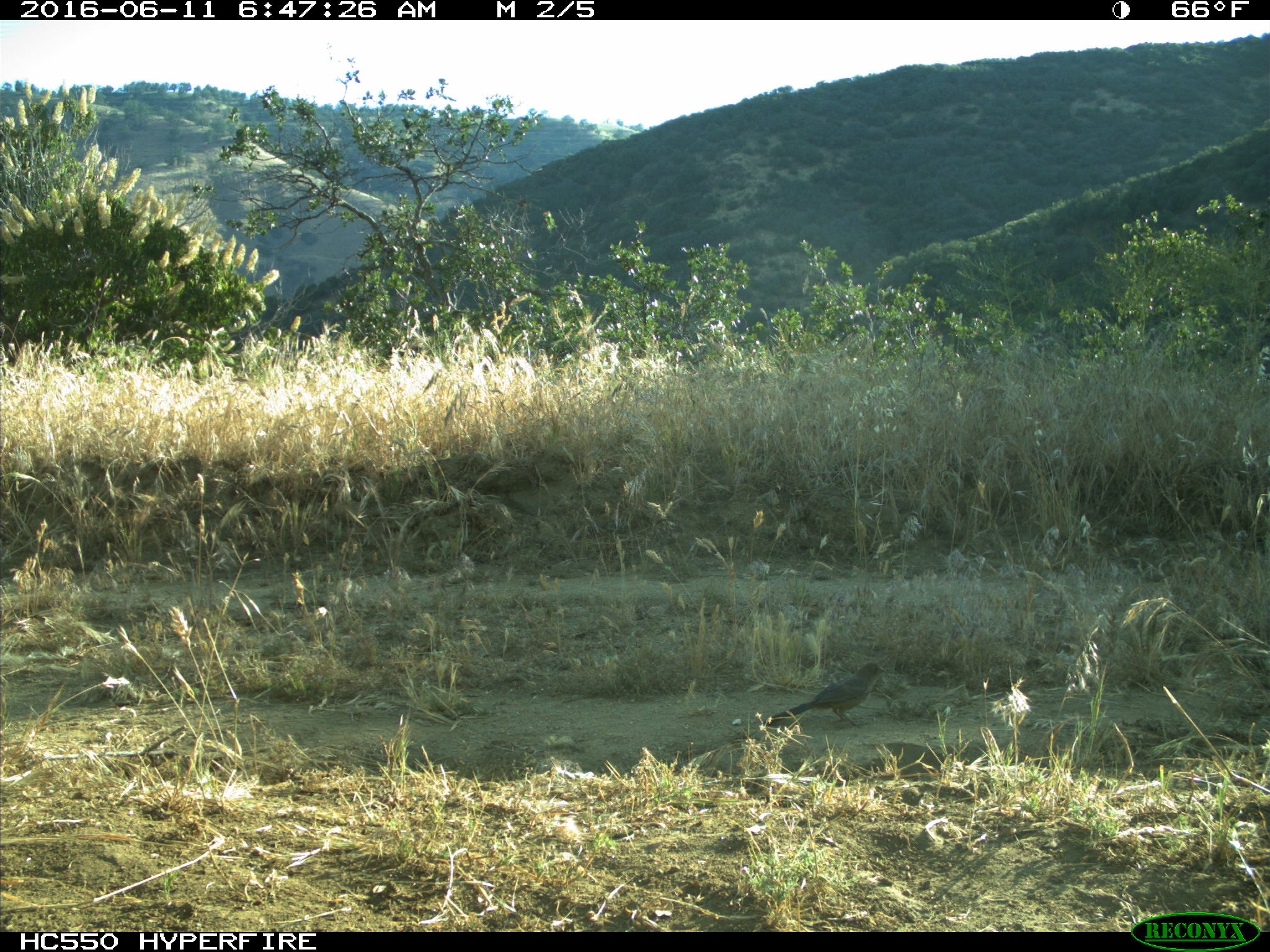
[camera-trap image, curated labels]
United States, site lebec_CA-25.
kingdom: Animalia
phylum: Chordata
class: Aves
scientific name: Aves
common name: birds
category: unidentified bird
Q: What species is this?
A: Unidentified bird (birds) (Aves).